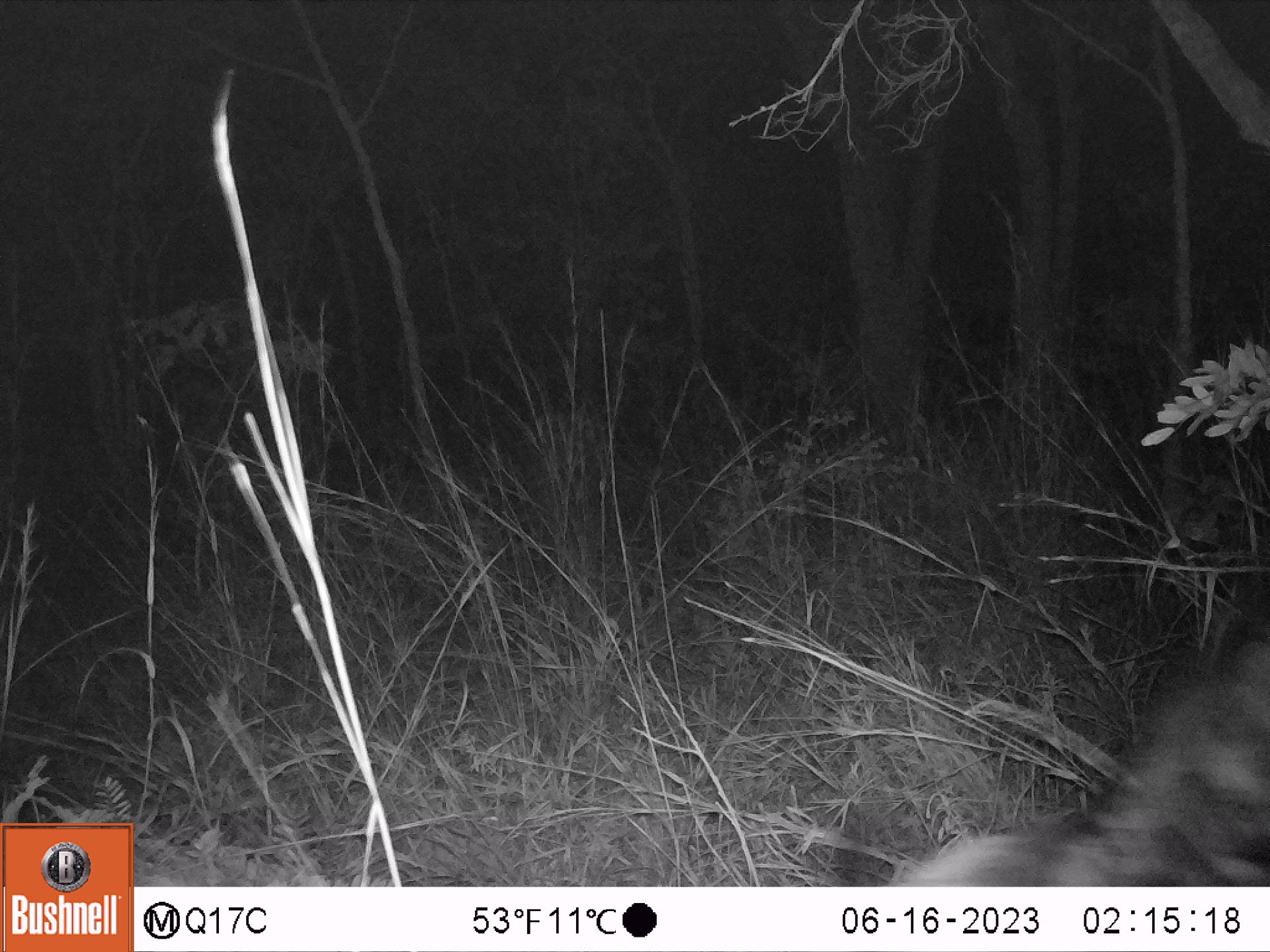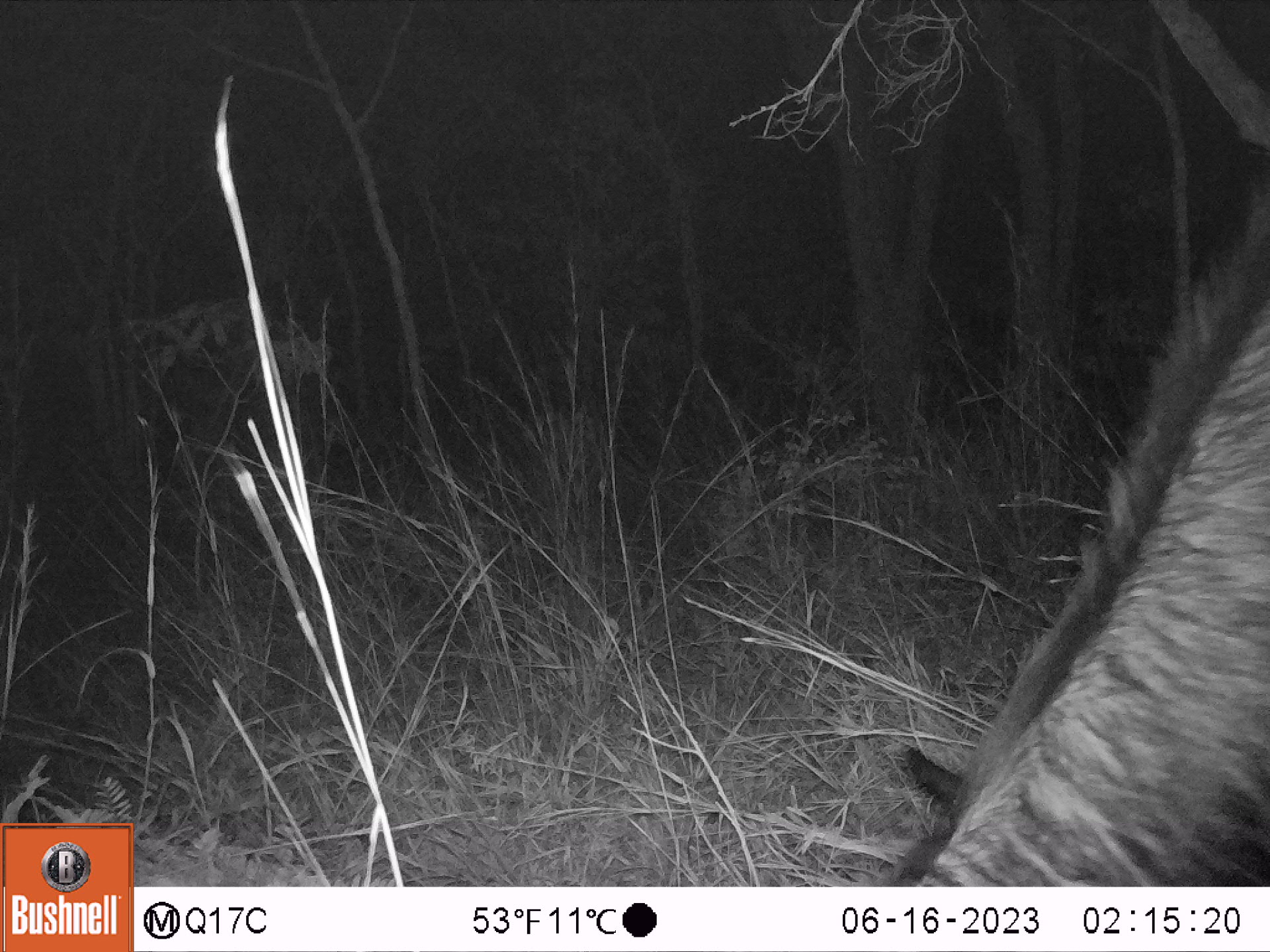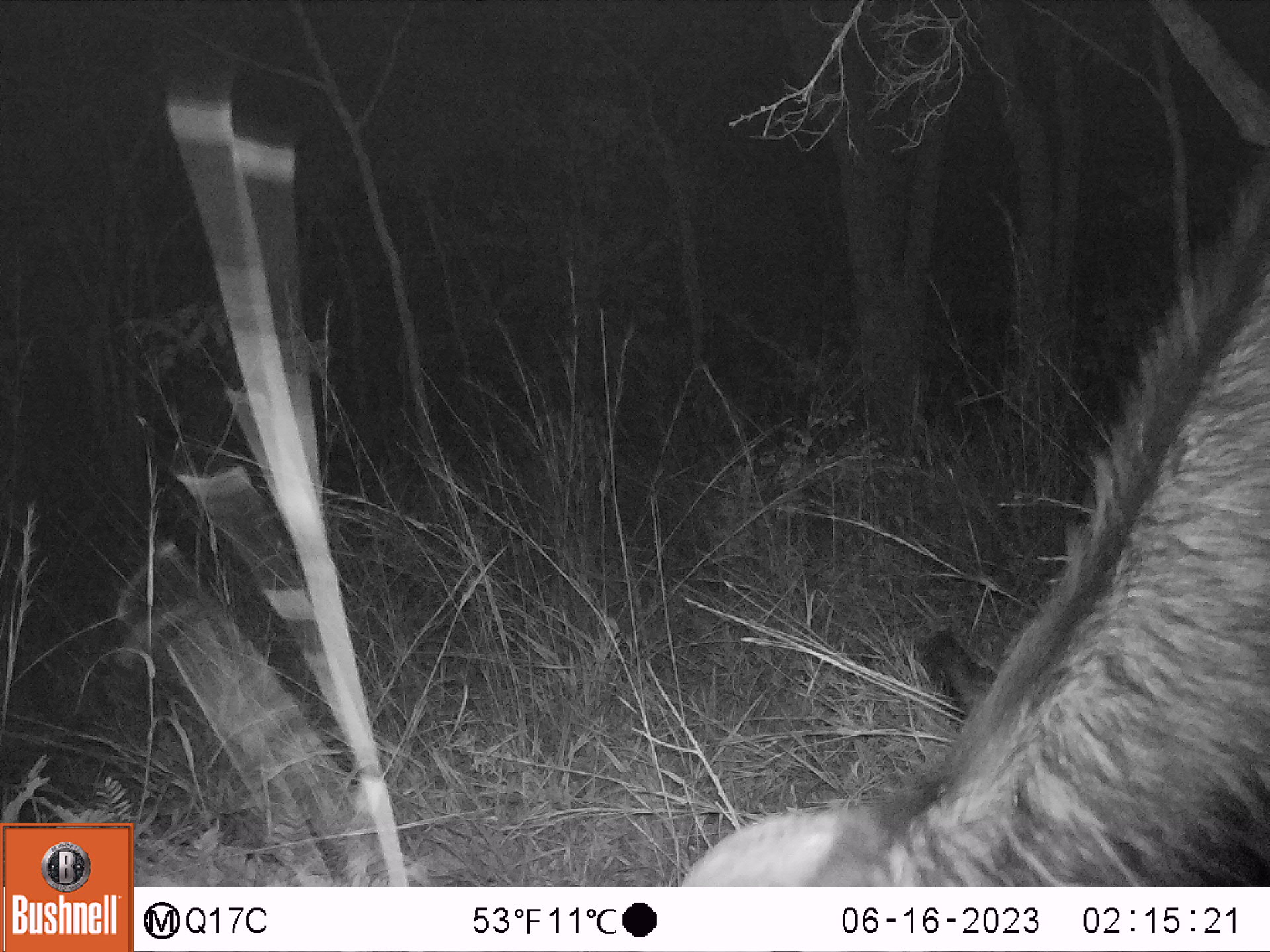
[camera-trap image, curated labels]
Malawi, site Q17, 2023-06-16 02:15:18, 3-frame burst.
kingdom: Animalia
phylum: Chordata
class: Mammalia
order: Artiodactyla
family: Bovidae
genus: Syncerus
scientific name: Syncerus caffer caffer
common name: cape buffalo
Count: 1.